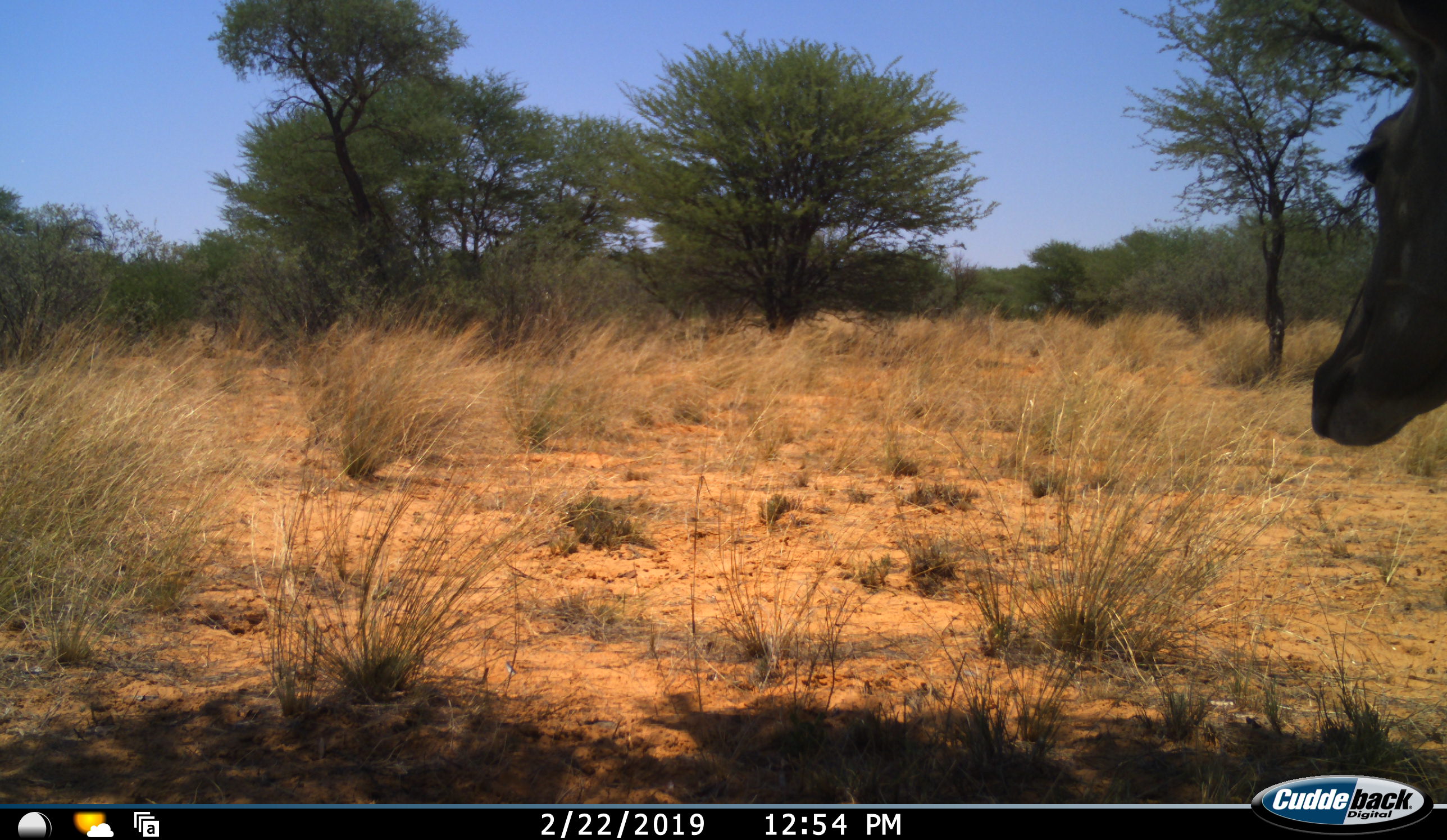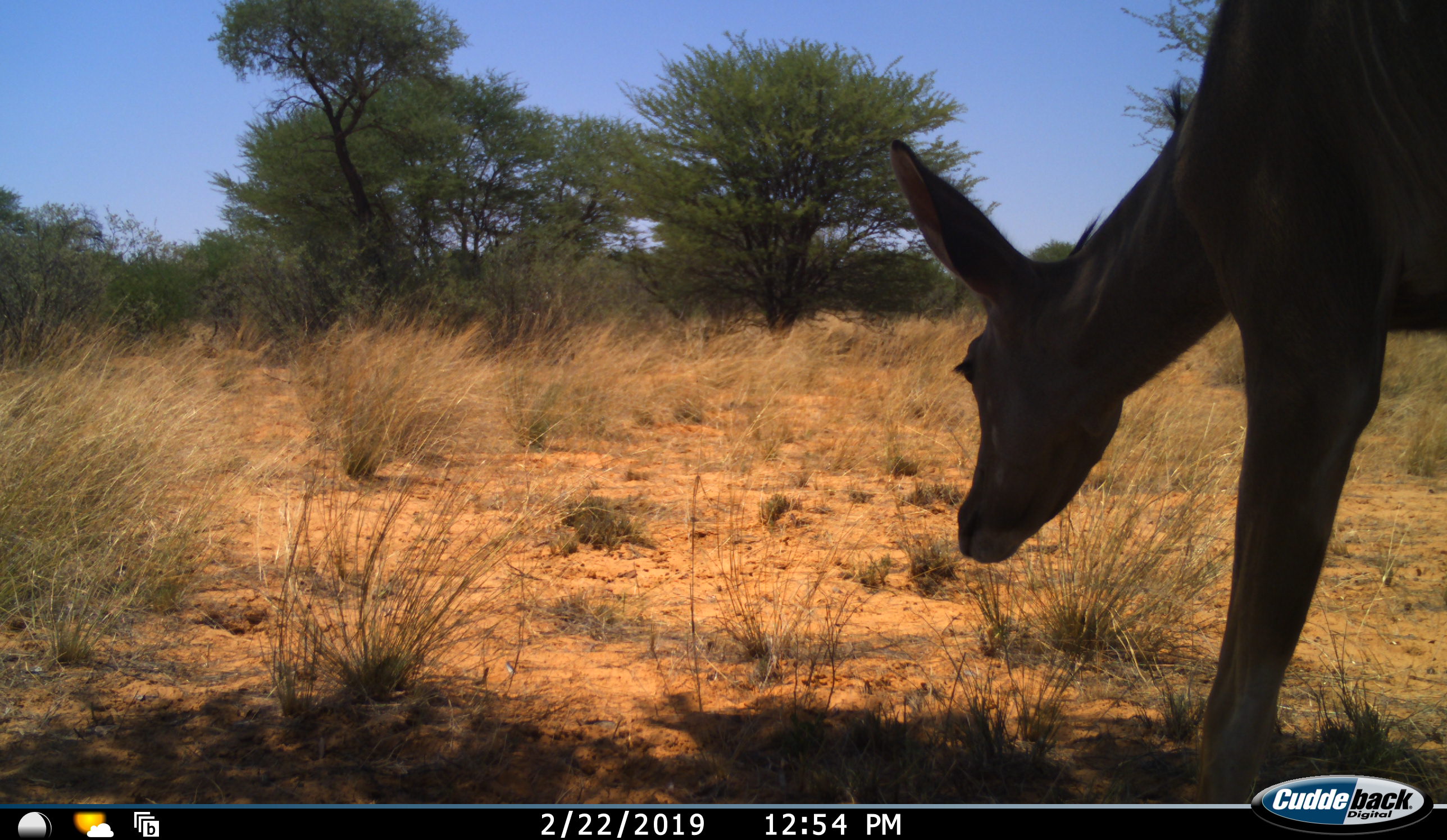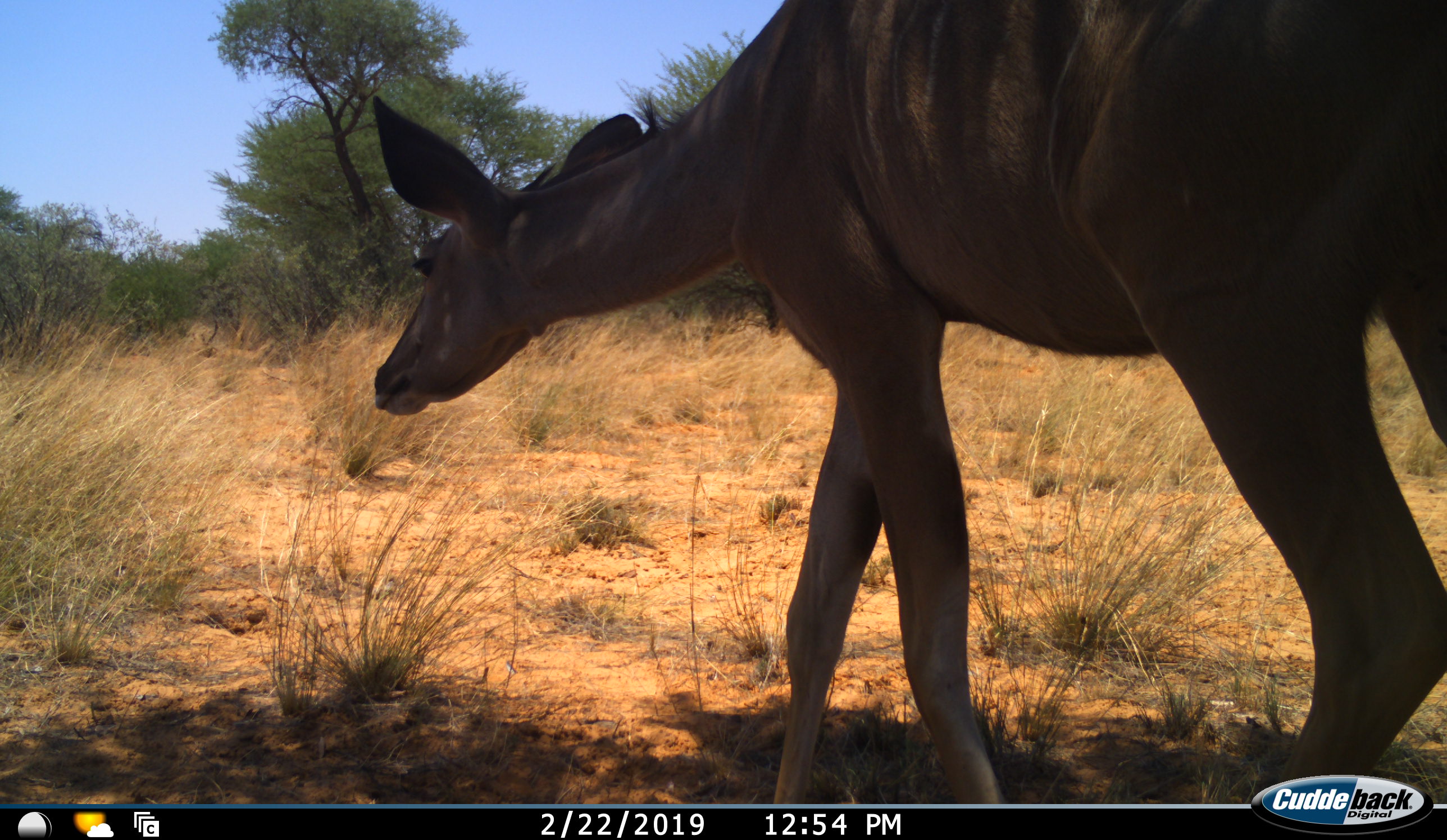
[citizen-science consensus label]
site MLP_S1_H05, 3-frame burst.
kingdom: Animalia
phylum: Chordata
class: Mammalia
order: Artiodactyla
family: Bovidae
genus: Tragelaphus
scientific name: Tragelaphus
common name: kudu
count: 1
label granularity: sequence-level